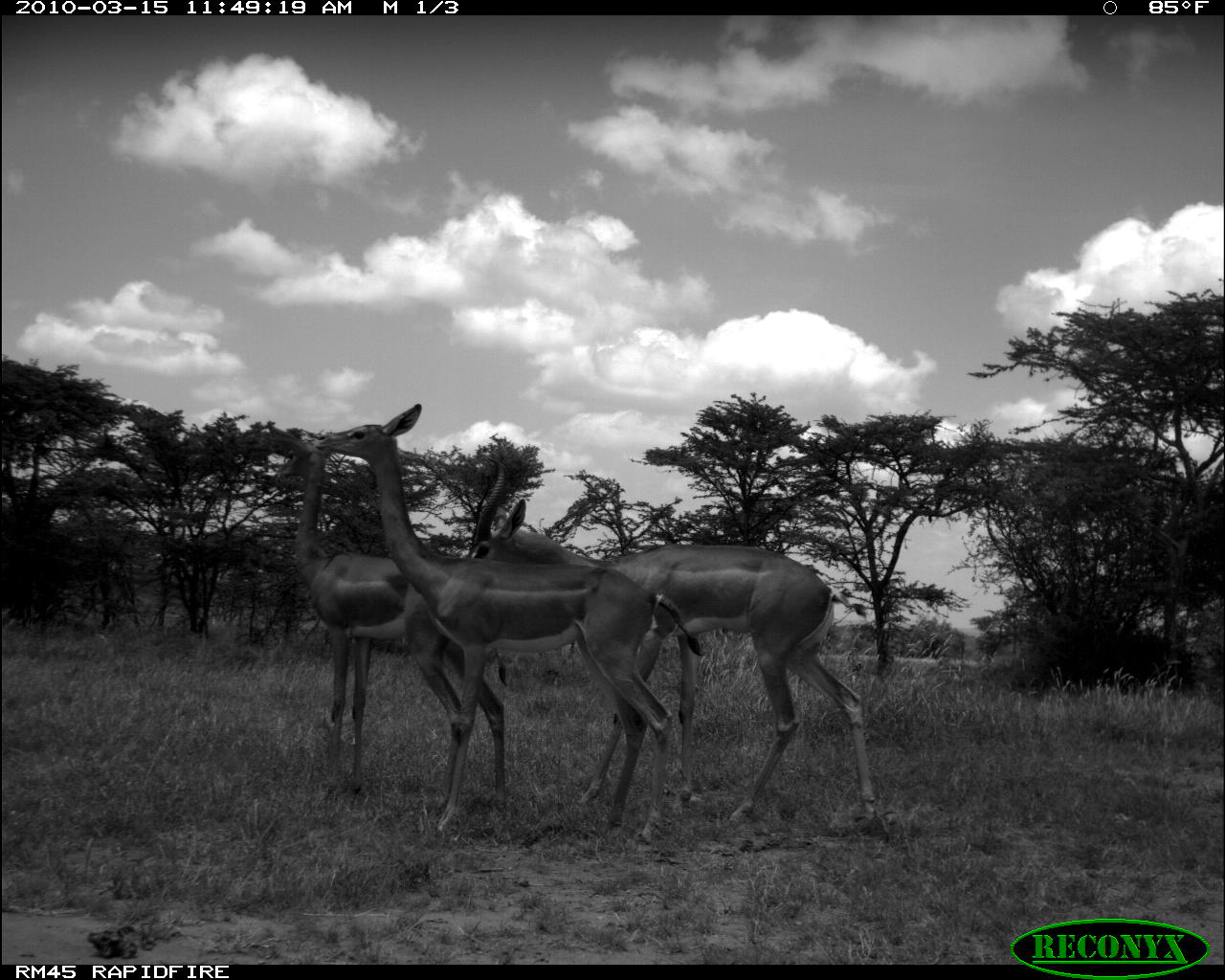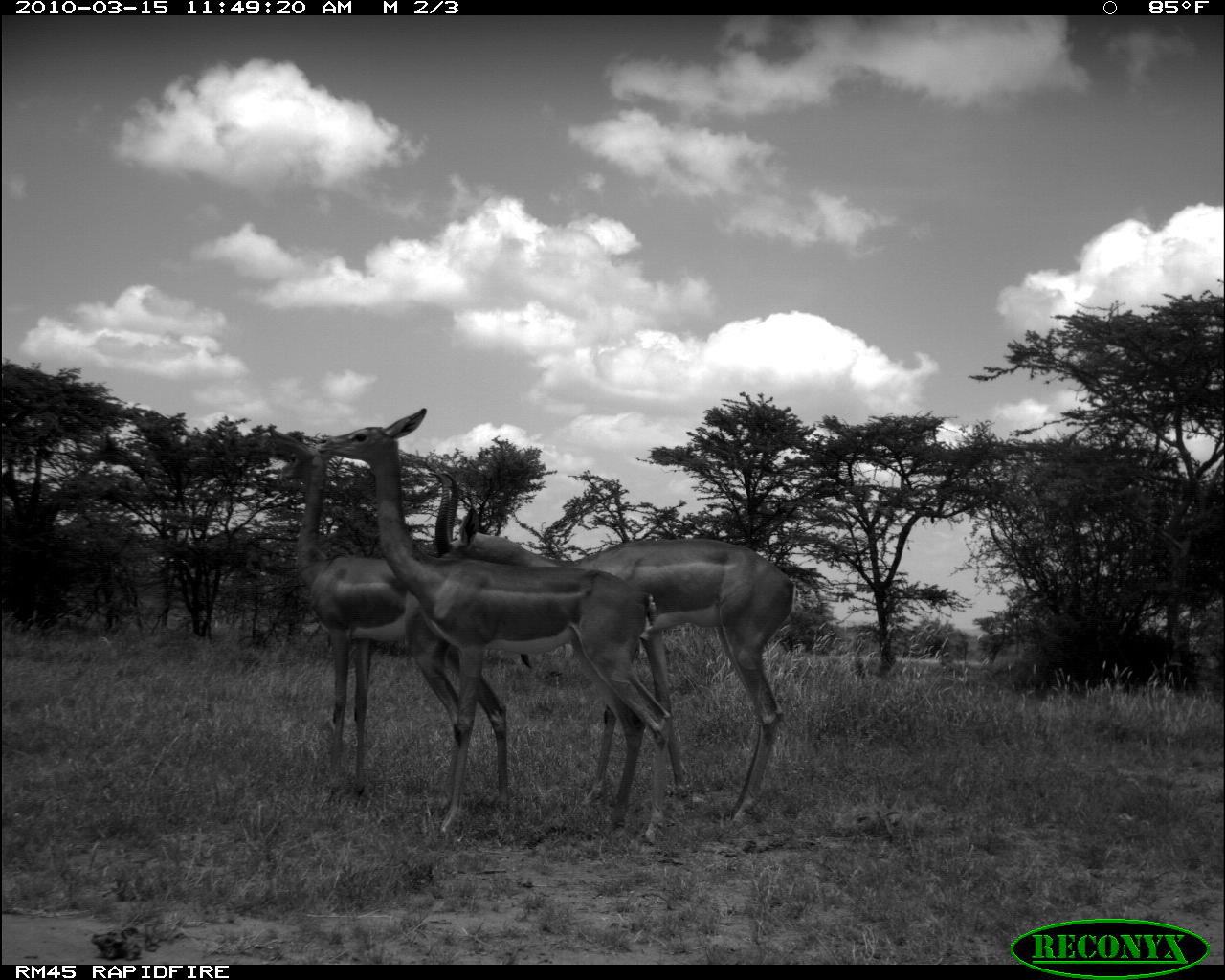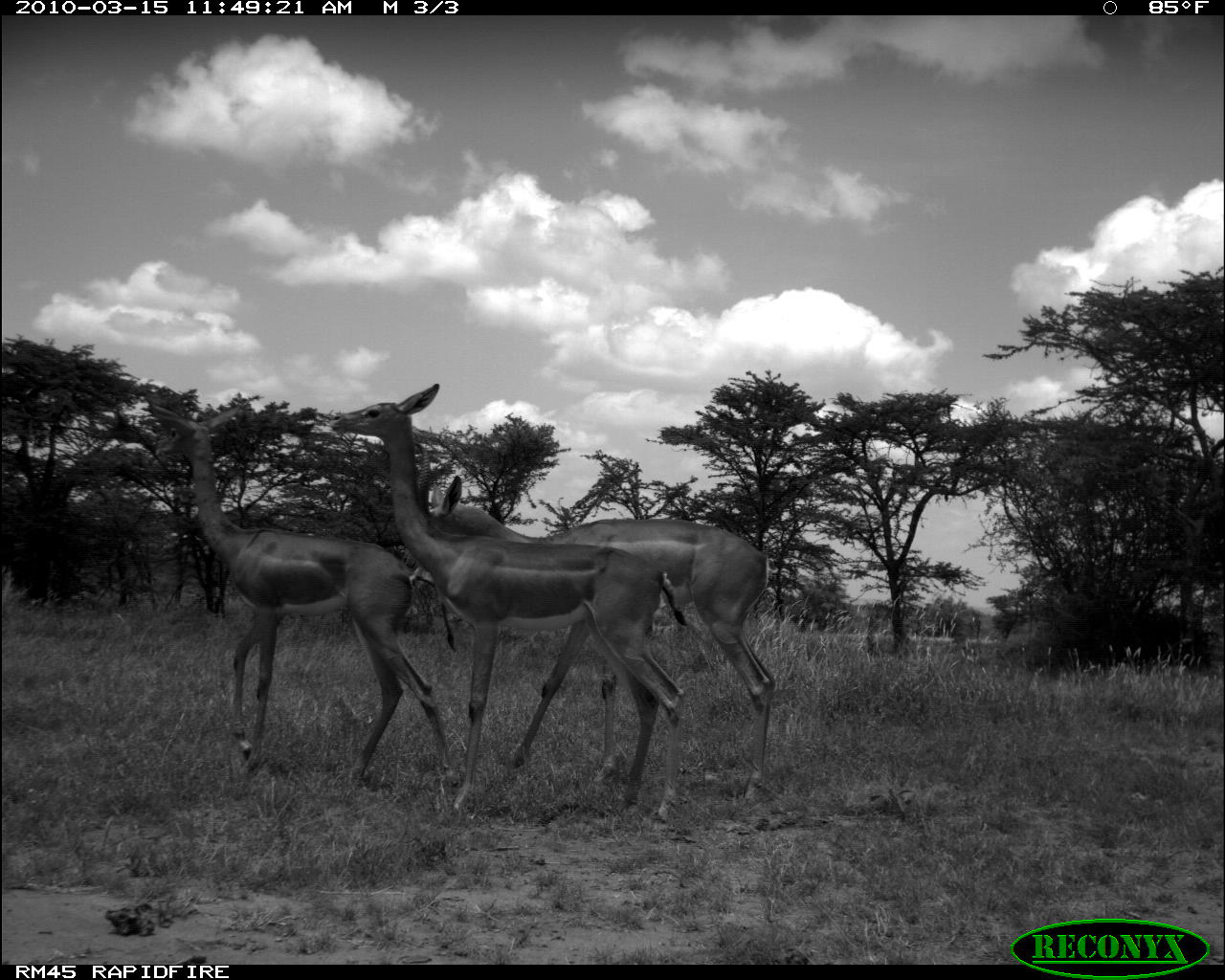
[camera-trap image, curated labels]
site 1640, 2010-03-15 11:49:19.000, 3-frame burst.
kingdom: Animalia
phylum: Chordata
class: Mammalia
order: Artiodactyla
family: Bovidae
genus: Litocranius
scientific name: Litocranius walleri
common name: gerenuk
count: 3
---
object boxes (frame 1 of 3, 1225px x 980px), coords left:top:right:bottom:
litocranius walleri: 314:401:705:855; 468:457:875:823; 267:422:509:808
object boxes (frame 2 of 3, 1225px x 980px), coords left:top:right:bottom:
litocranius walleri: 314:407:693:849; 425:467:800:828; 264:424:535:826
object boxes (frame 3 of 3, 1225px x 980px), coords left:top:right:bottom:
litocranius walleri: 326:380:692:822; 411:439:778:805; 145:394:459:794